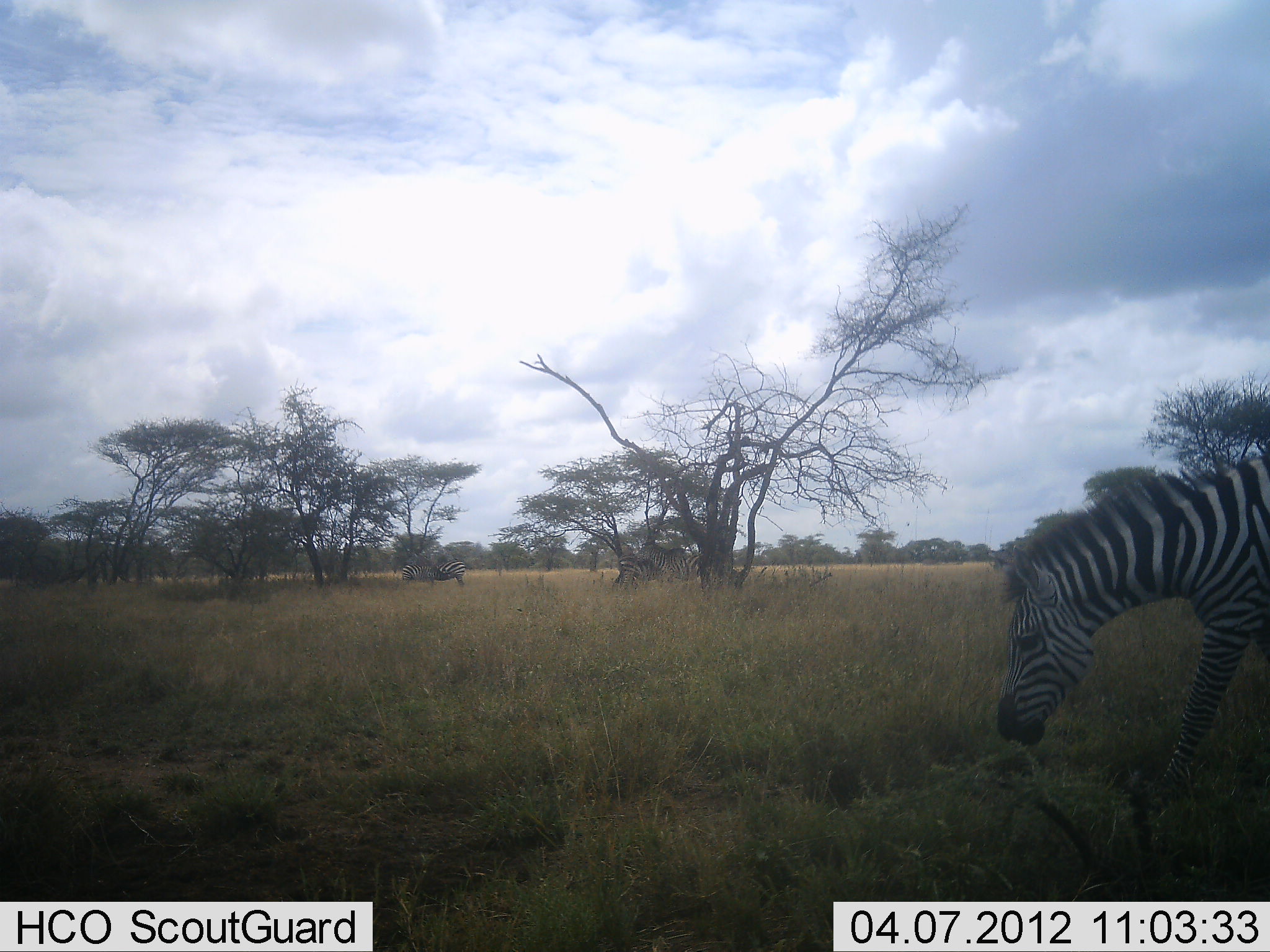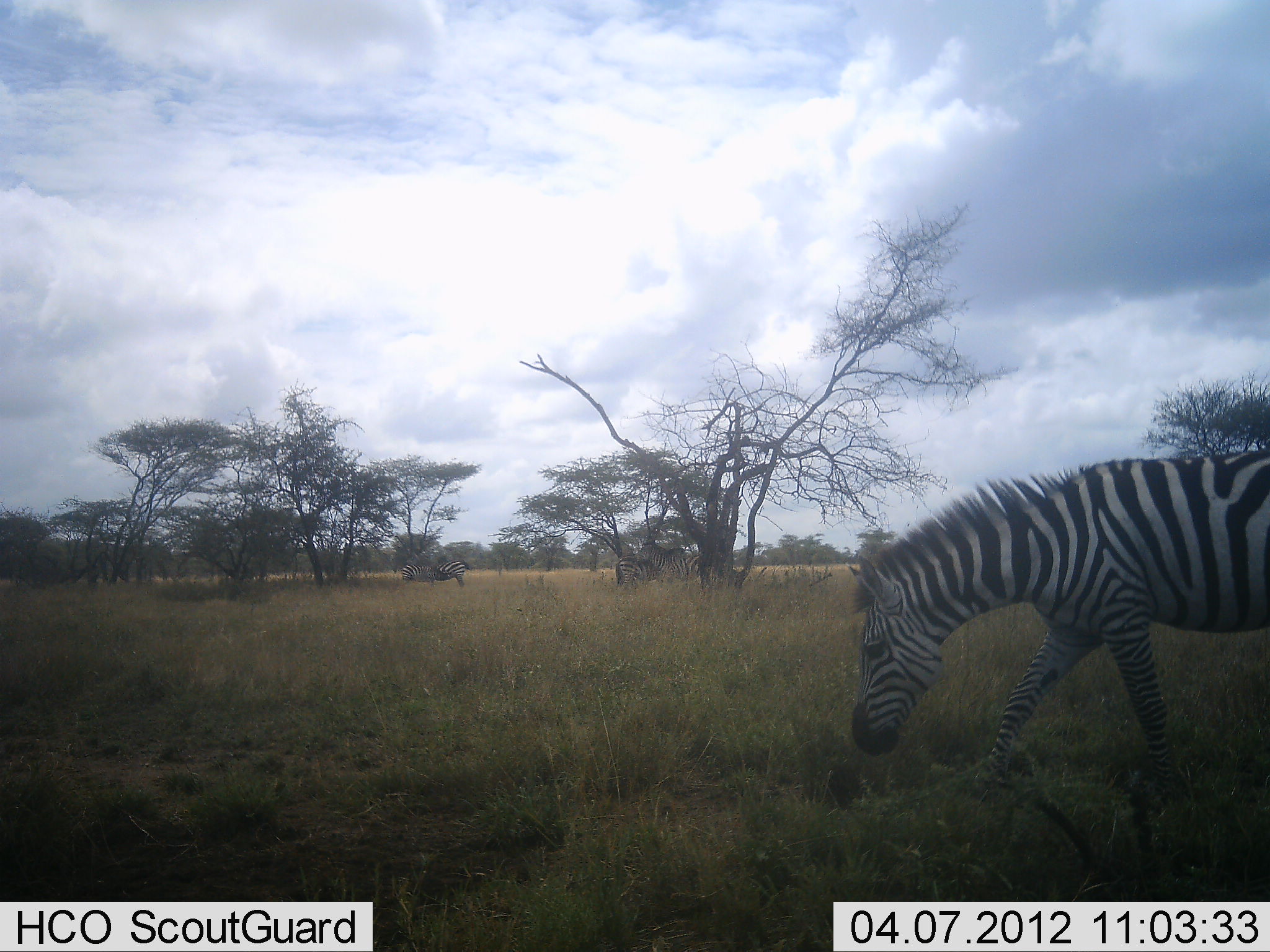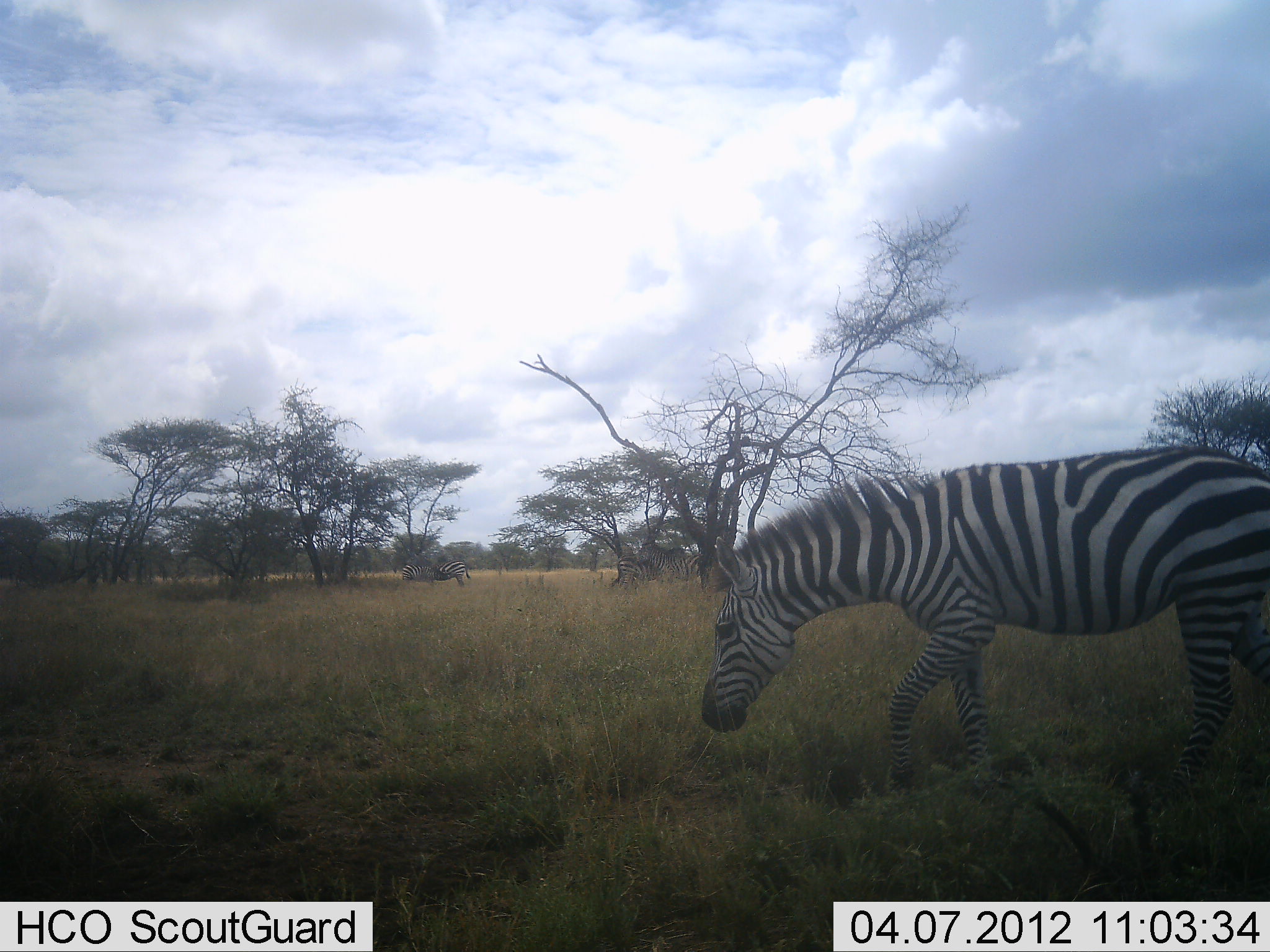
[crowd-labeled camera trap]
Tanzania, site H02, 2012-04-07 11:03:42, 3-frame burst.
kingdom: Animalia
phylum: Chordata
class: Mammalia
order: Perissodactyla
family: Equidae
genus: Equus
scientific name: Equus quagga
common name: plains zebra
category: zebra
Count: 2.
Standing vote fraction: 43%.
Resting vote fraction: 5%.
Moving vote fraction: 76%.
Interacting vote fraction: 0%.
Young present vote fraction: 0%.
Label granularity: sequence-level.